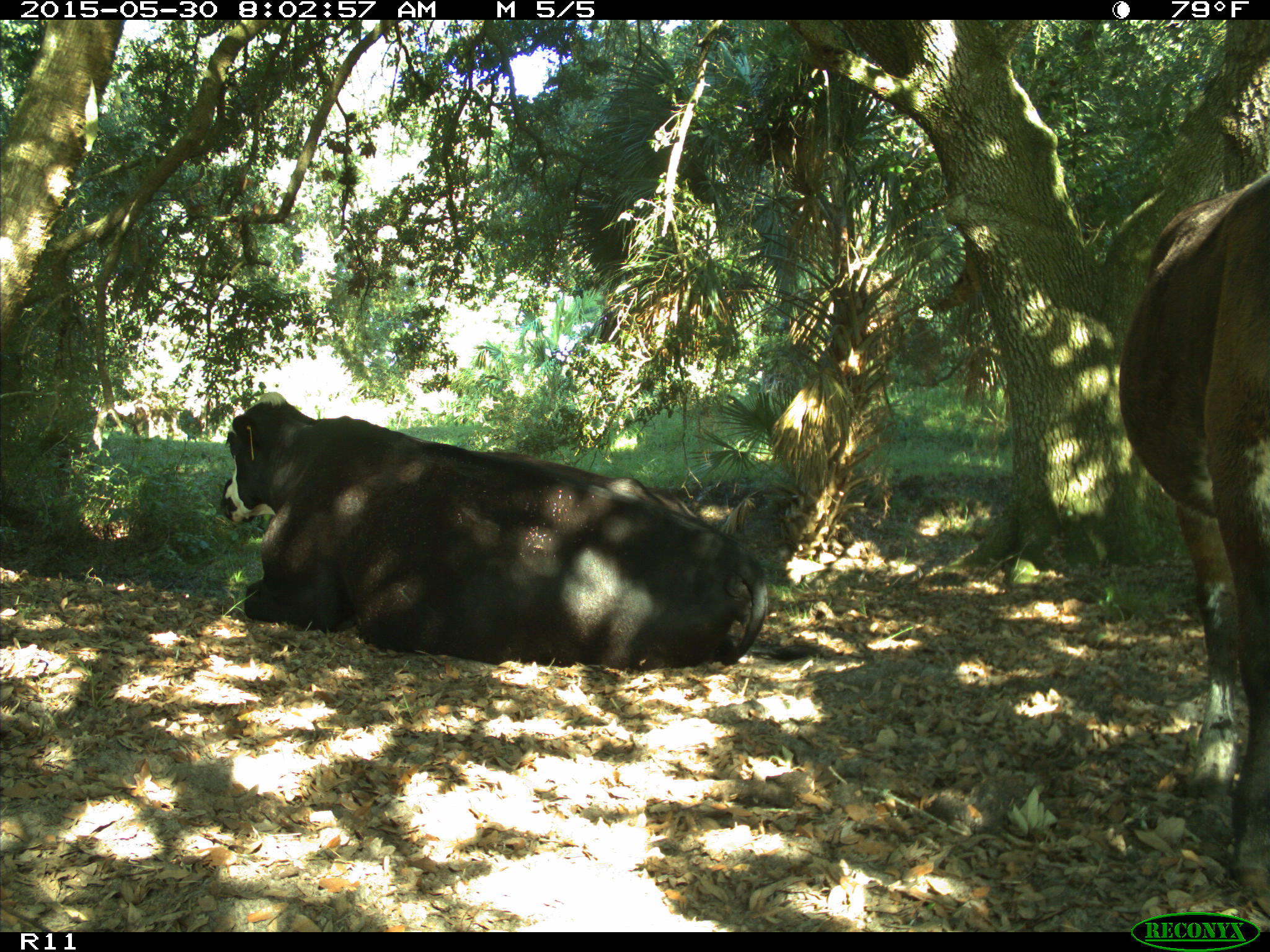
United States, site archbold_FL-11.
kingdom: Animalia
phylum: Chordata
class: Mammalia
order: Artiodactyla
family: Bovidae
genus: Bos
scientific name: Bos taurus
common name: domestic cow